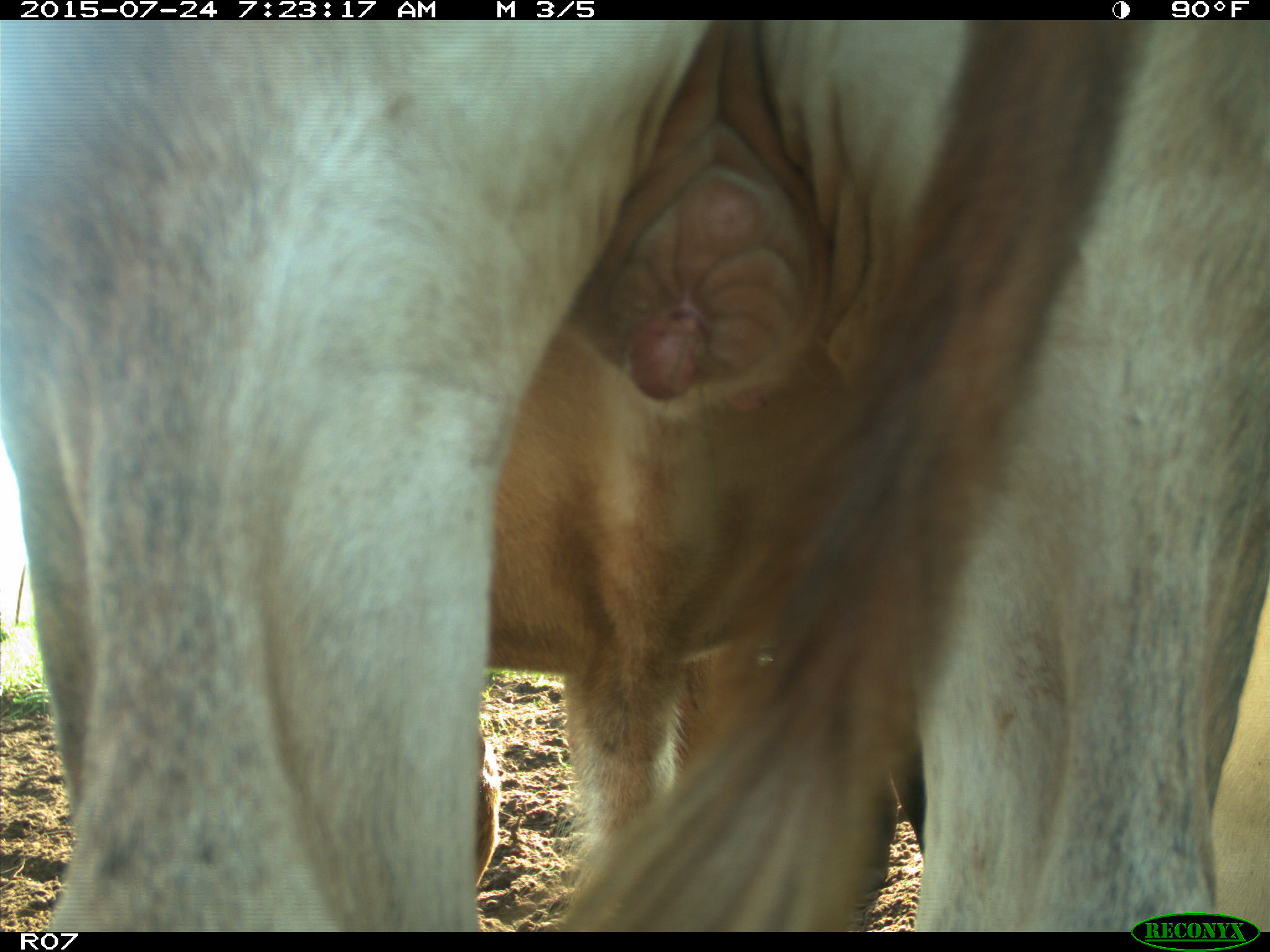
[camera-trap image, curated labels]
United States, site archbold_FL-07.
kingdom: Animalia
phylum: Chordata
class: Mammalia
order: Artiodactyla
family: Bovidae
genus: Bos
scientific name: Bos taurus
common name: domestic cow